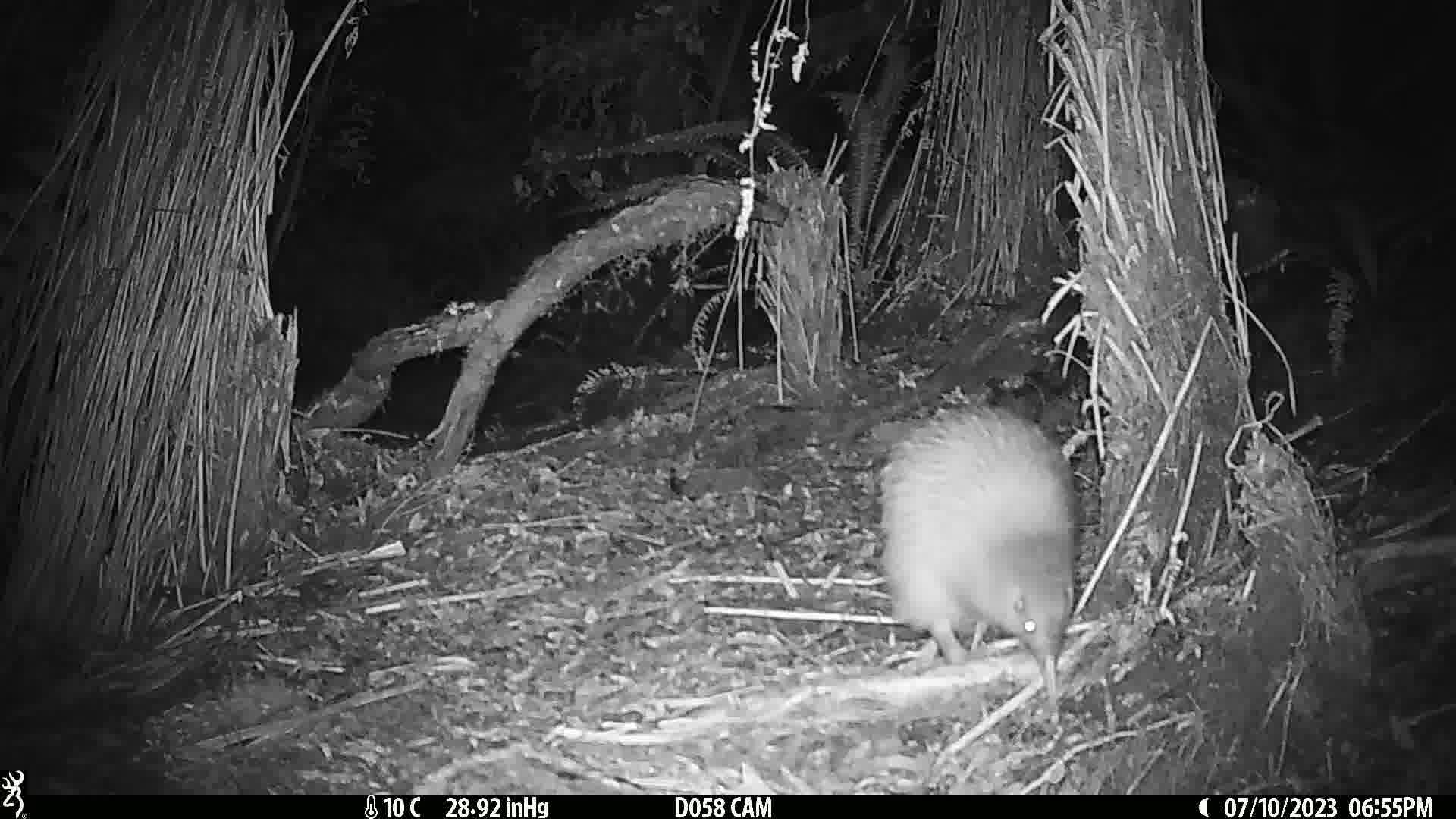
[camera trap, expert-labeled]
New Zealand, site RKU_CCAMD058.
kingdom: Animalia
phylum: Chordata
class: Aves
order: Apterygiformes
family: Apterygidae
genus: Apteryx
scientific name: Apteryx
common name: kiwi